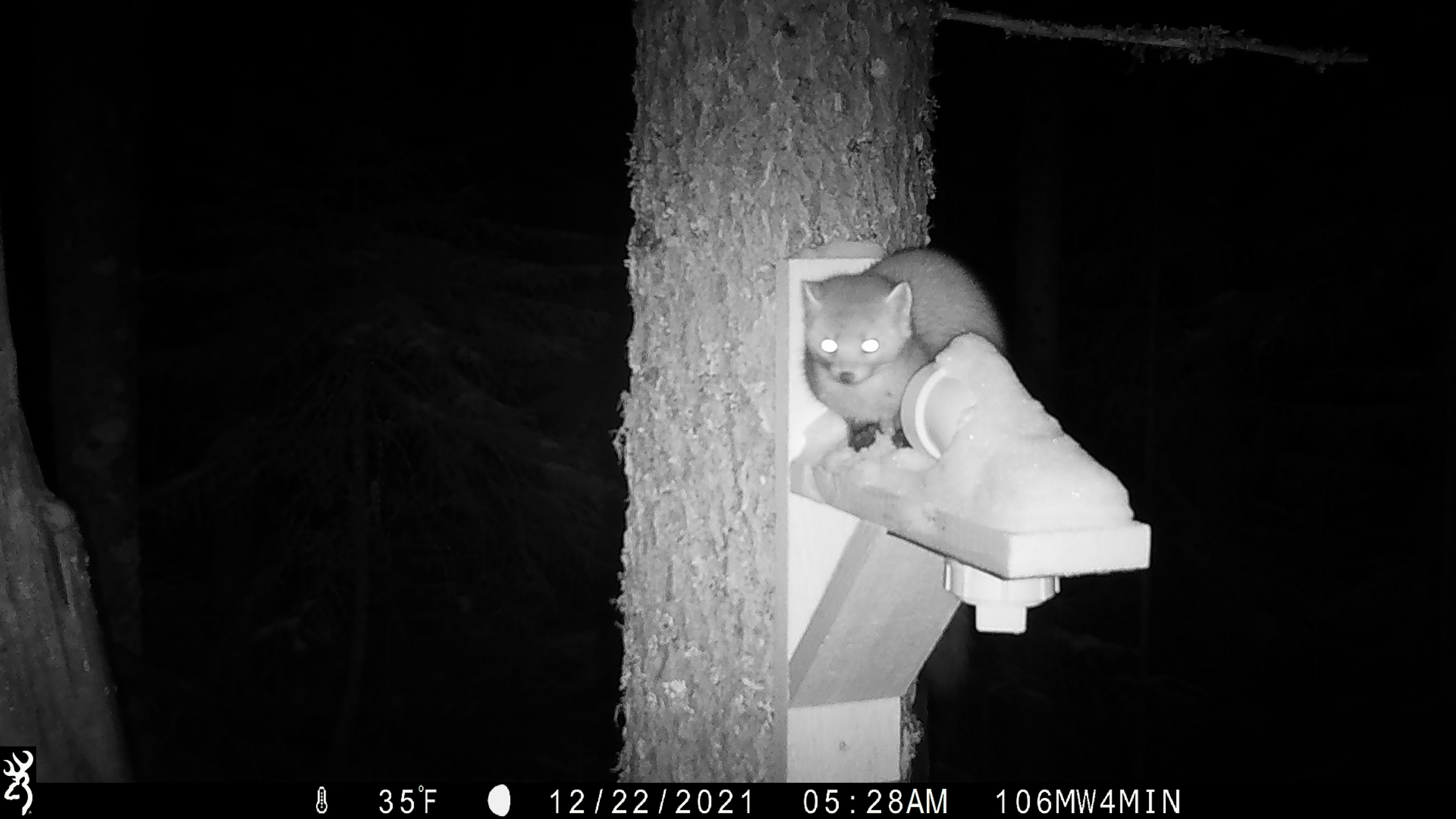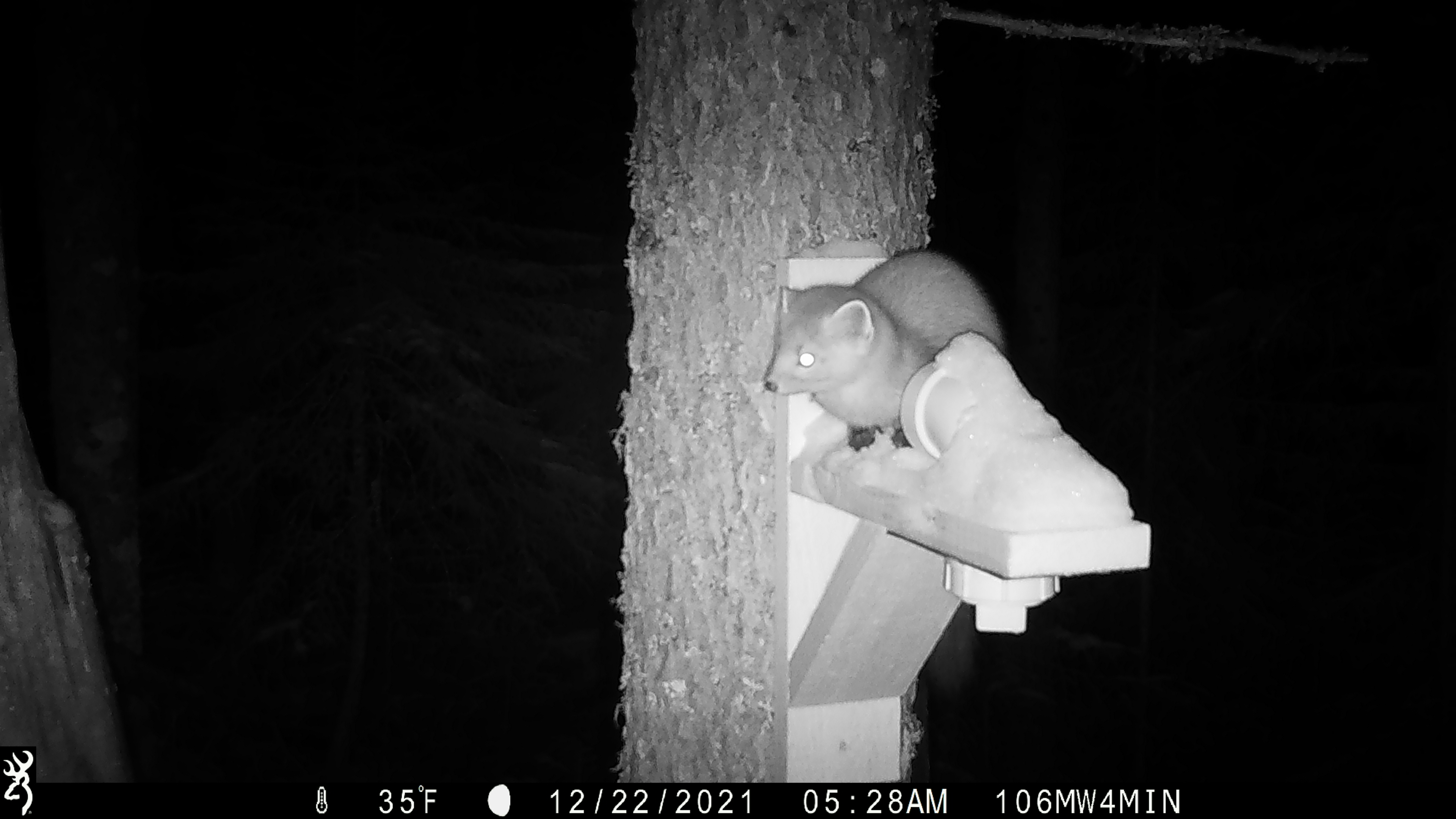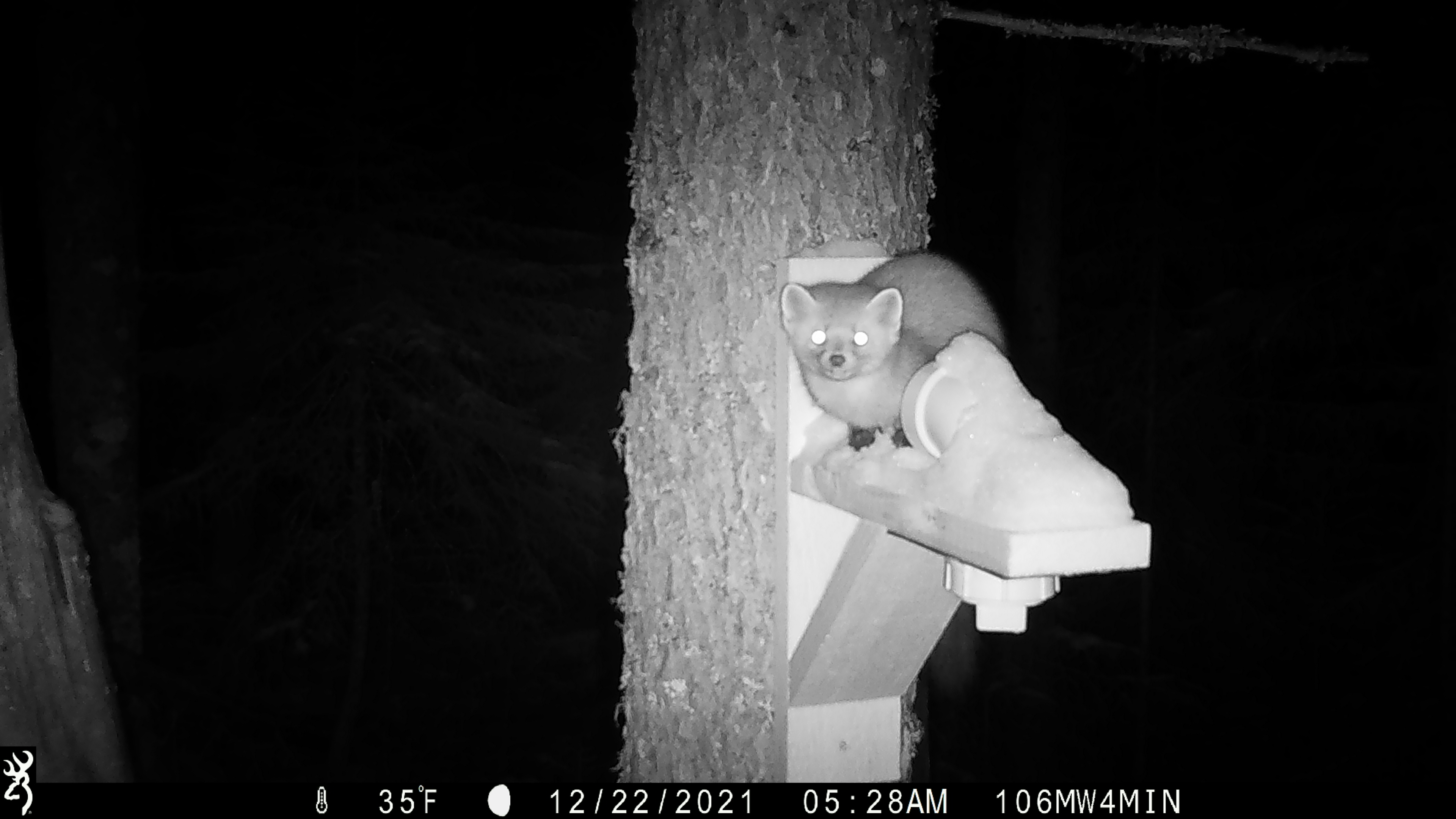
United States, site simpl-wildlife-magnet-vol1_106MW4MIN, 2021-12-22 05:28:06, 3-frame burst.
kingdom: Animalia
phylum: Chordata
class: Mammalia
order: Carnivora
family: Mustelidae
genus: Martes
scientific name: Martes americana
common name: american marten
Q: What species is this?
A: American marten (Martes americana).